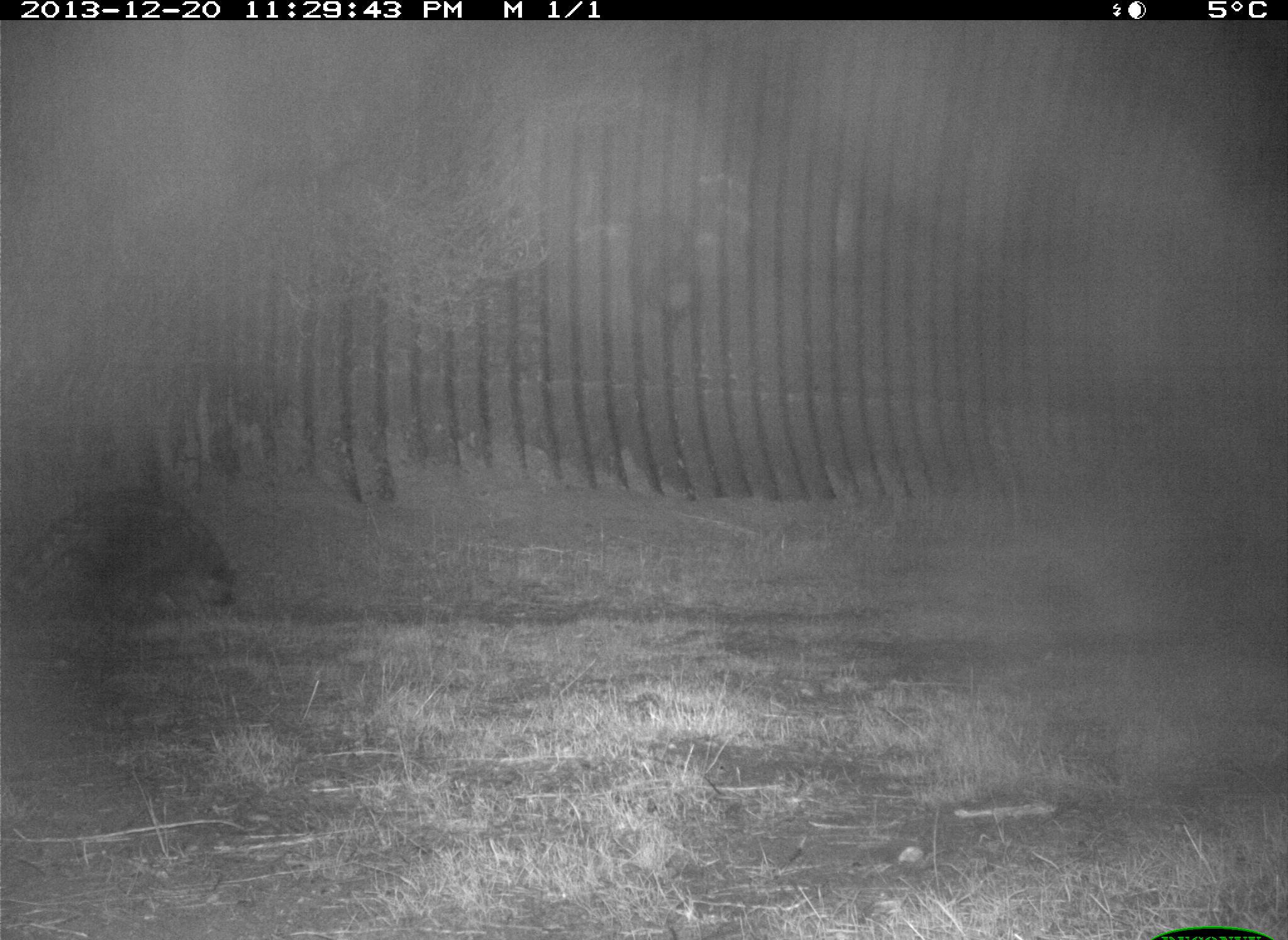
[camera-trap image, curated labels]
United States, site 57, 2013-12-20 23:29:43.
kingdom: Animalia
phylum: Chordata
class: Mammalia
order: Carnivora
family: Procyonidae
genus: Procyon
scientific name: Procyon lotor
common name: raccoon